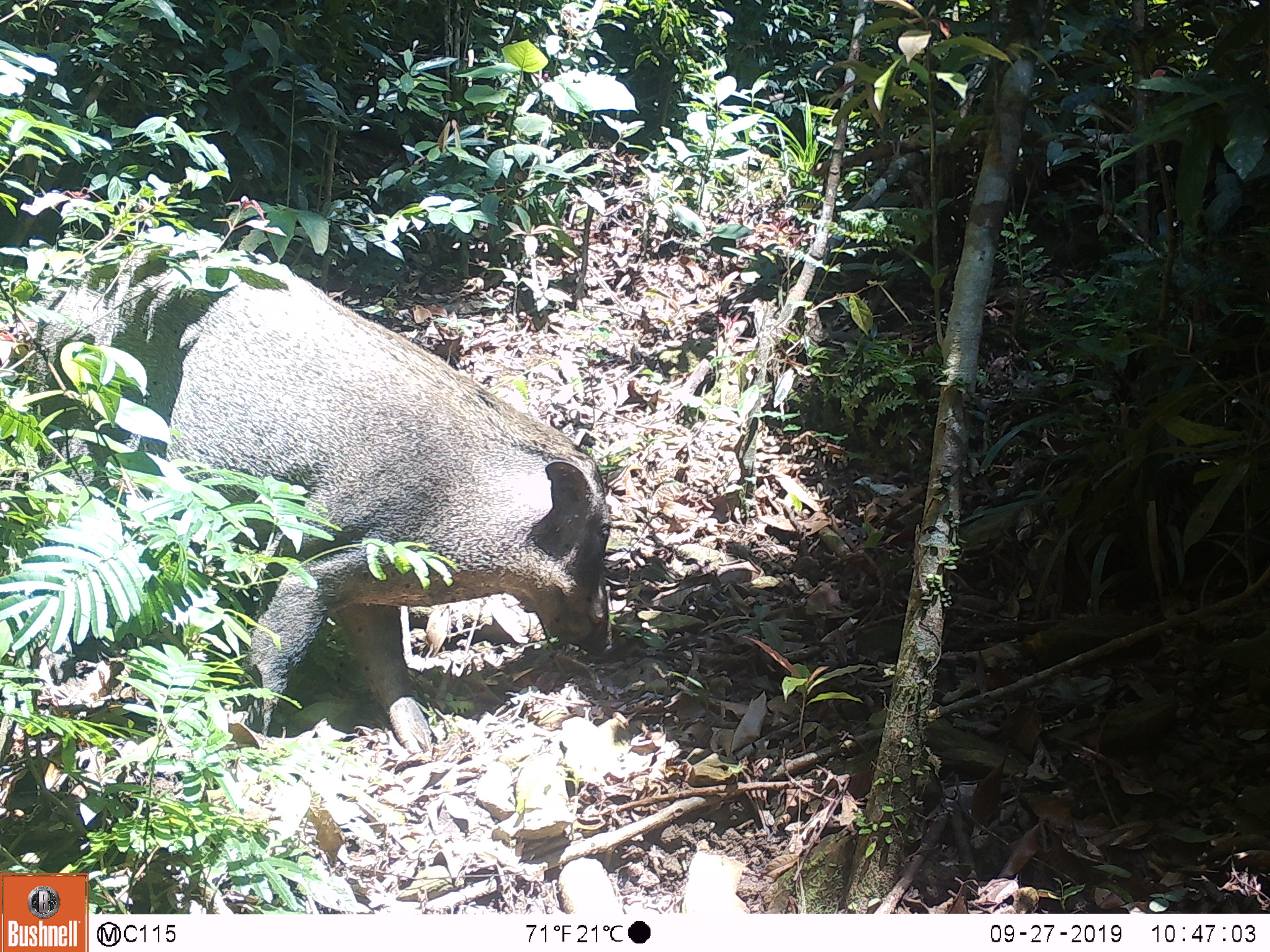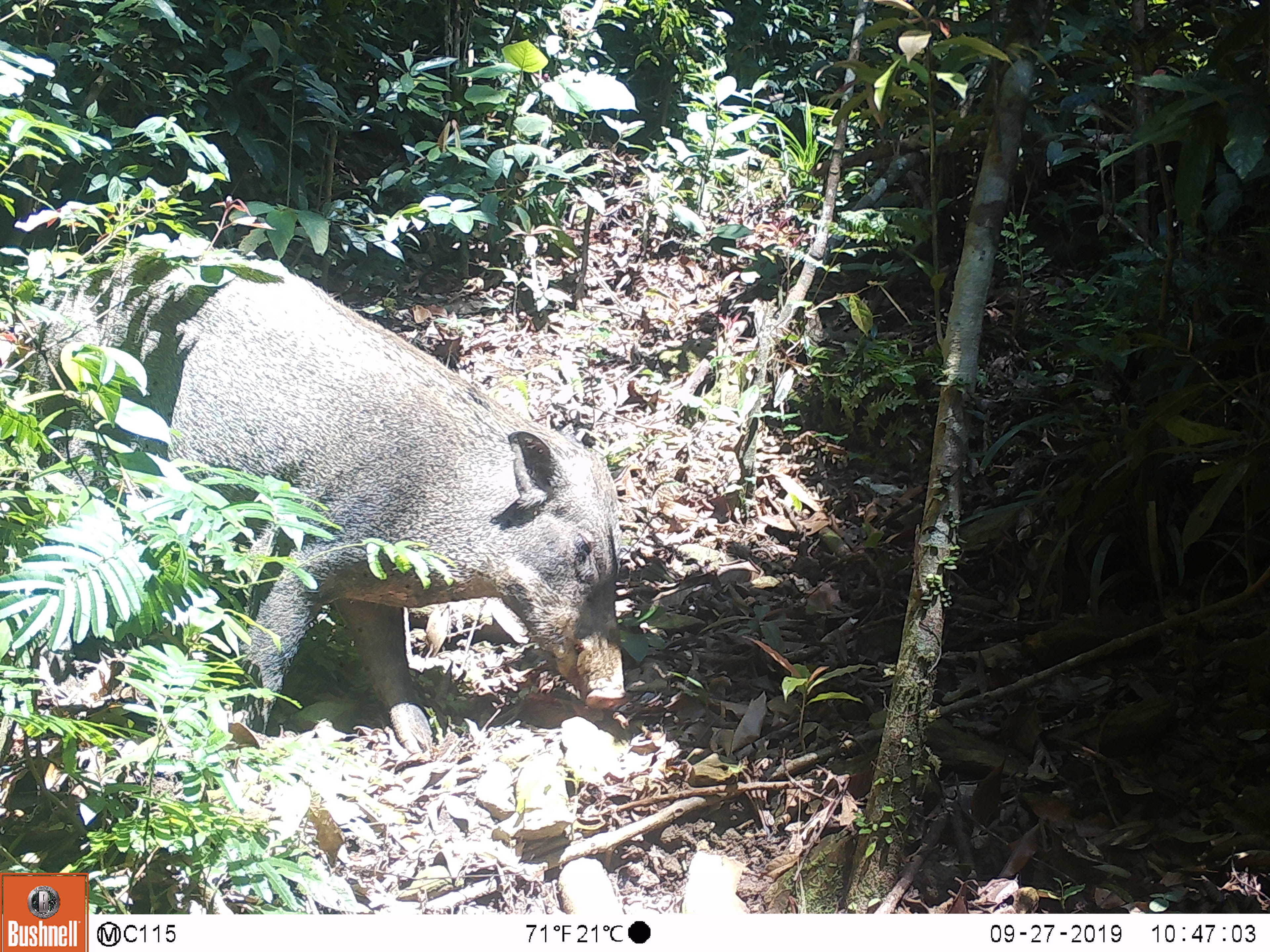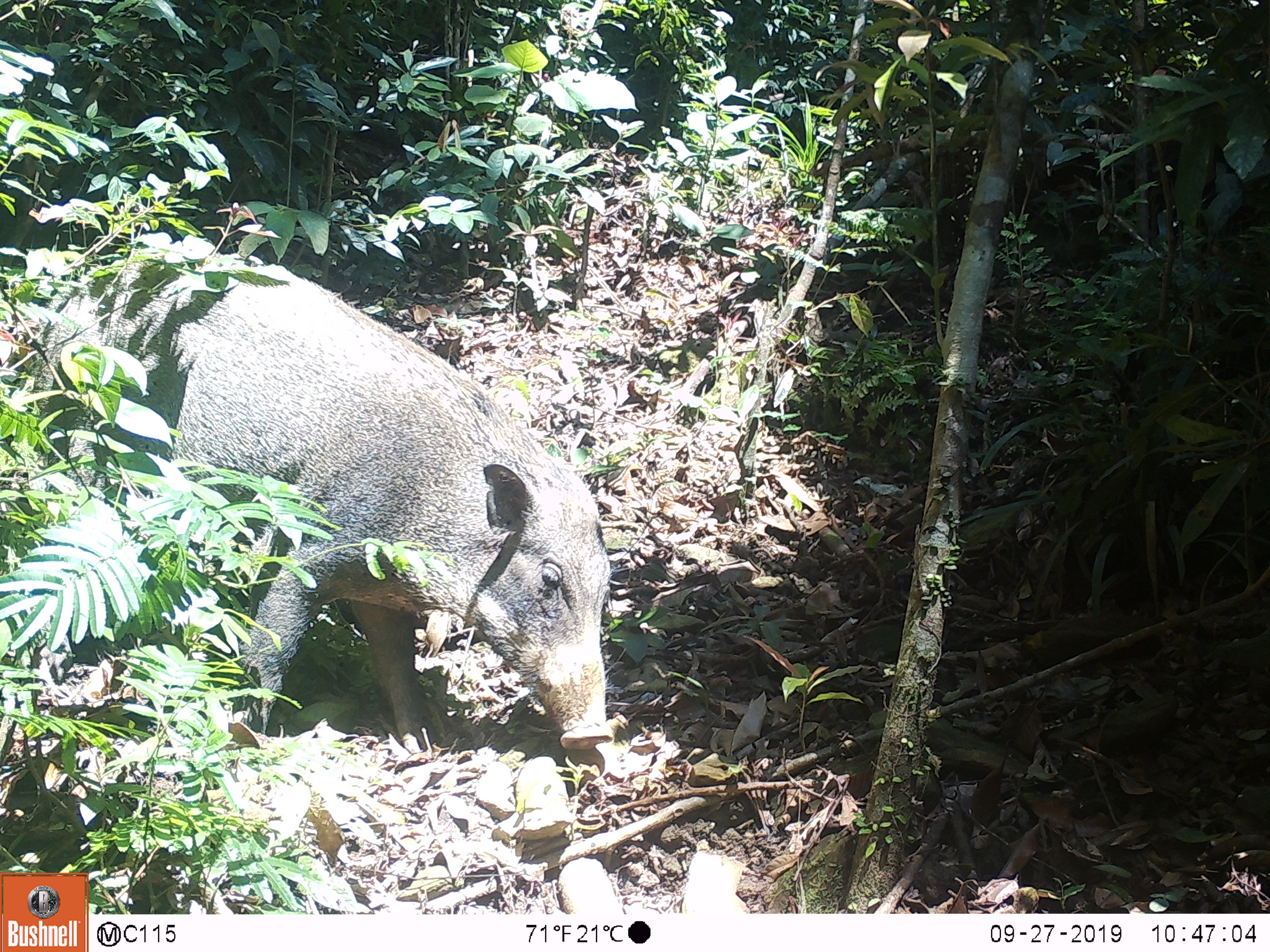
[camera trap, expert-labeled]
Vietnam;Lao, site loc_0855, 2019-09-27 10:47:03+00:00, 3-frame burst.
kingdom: Animalia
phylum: Chordata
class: Mammalia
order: Artiodactyla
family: Suidae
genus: Sus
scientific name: Sus scrofa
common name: eurasian wild pig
Eurasian wild pig (Sus scrofa). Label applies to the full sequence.